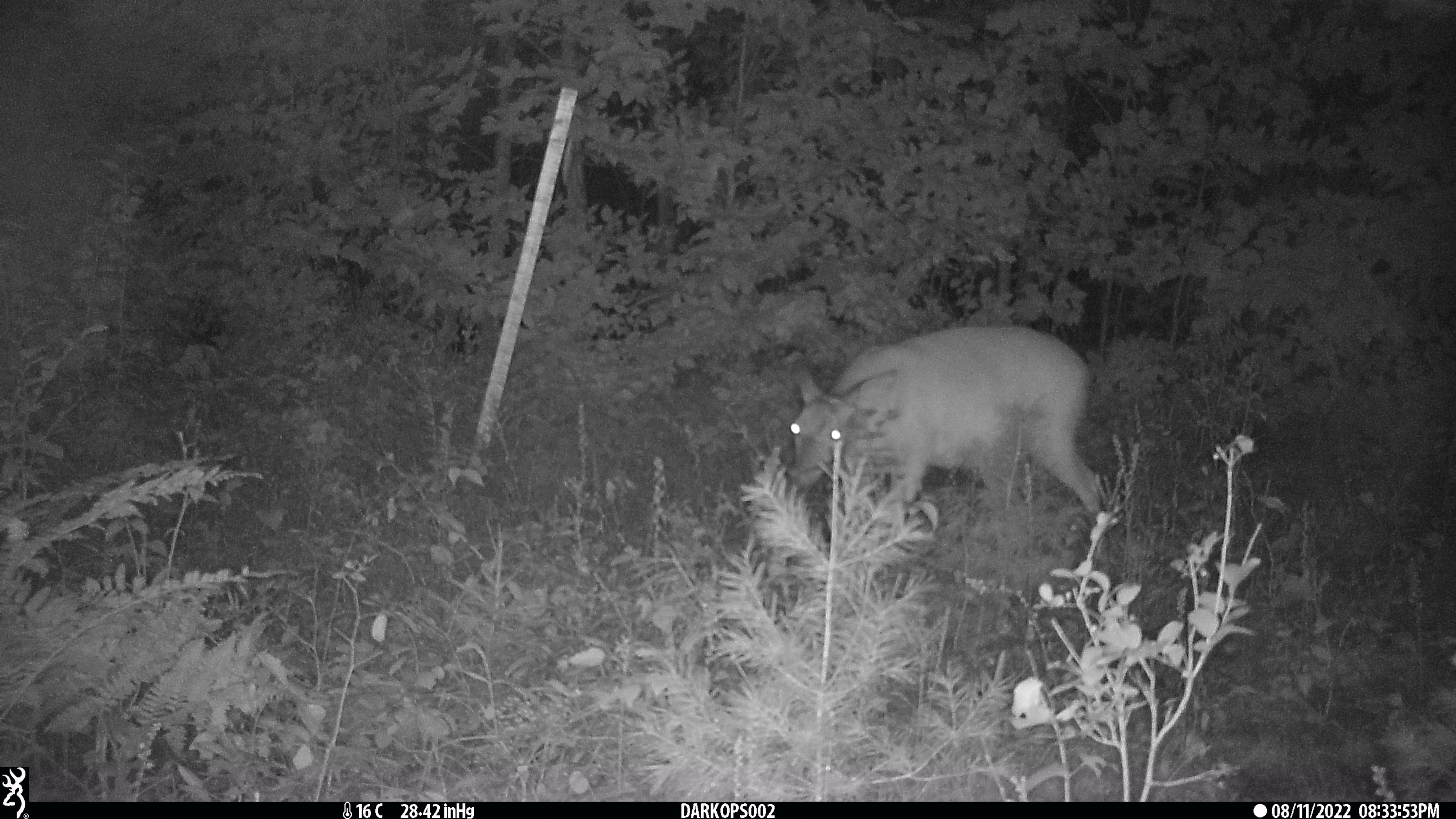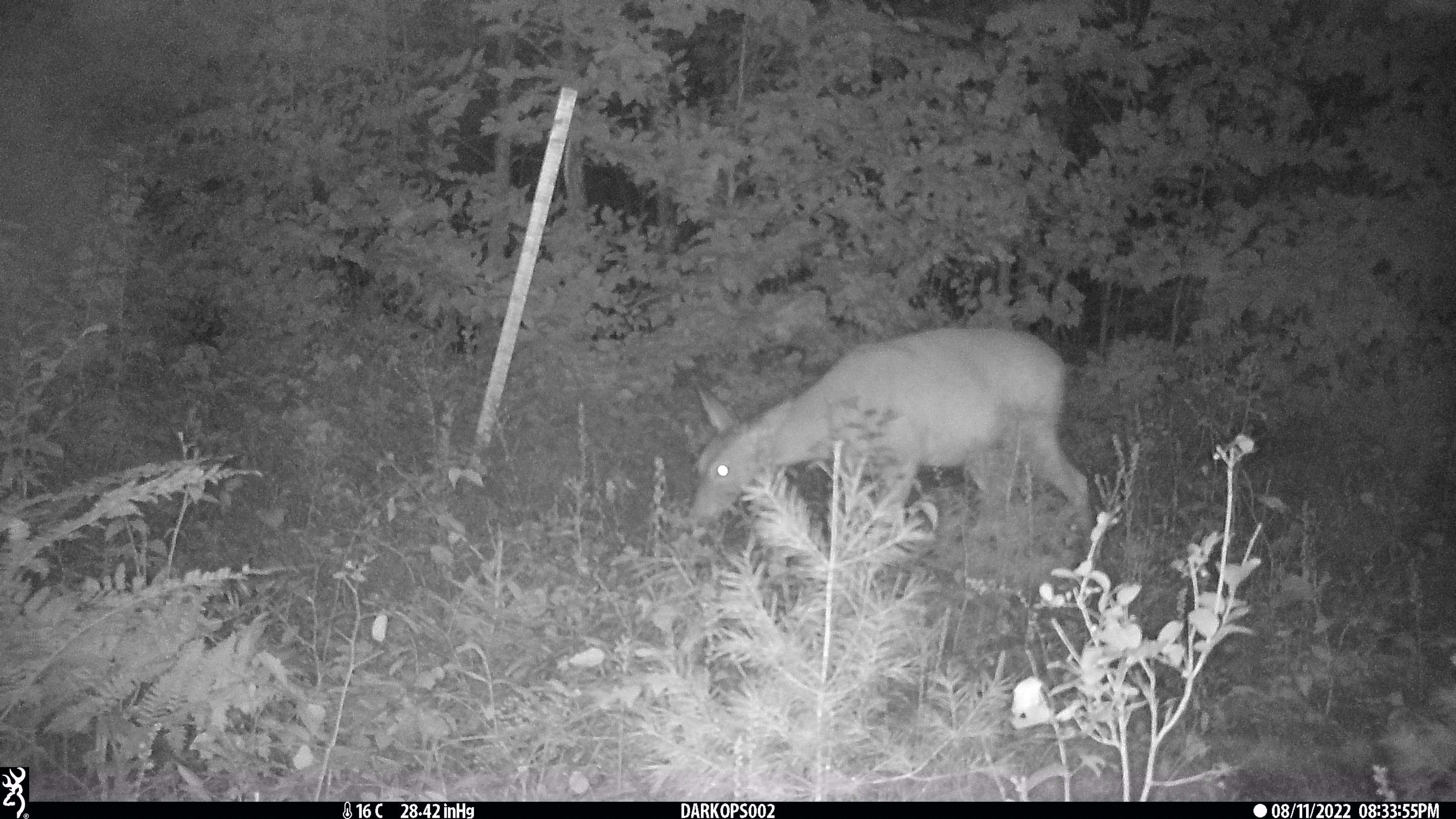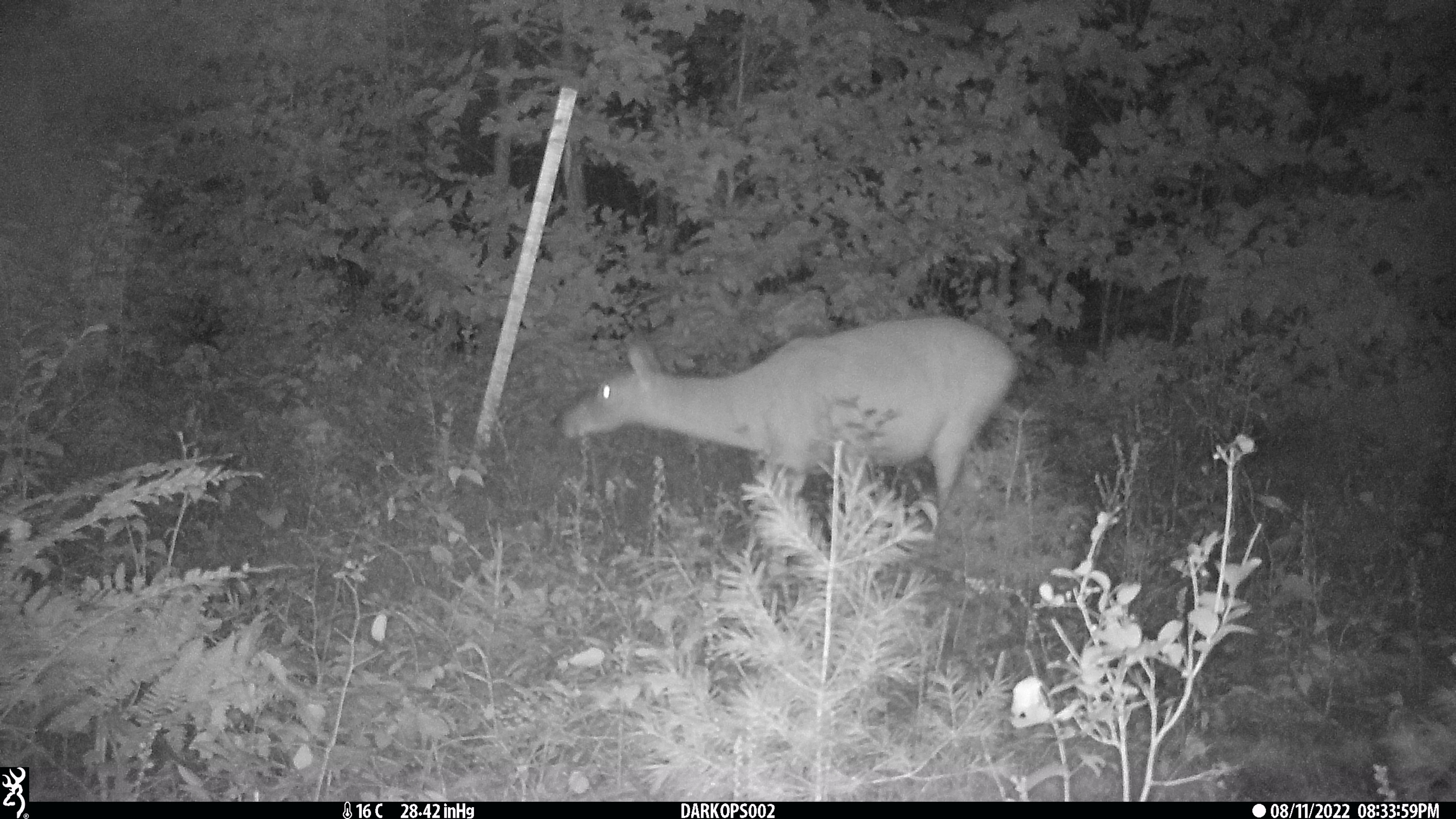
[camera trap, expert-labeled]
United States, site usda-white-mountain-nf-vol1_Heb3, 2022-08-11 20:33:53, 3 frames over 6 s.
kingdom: Animalia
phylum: Chordata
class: Mammalia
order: Artiodactyla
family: Cervidae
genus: Odocoileus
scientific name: Odocoileus virginianus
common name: white-tailed deer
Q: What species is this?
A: White-tailed deer (Odocoileus virginianus).